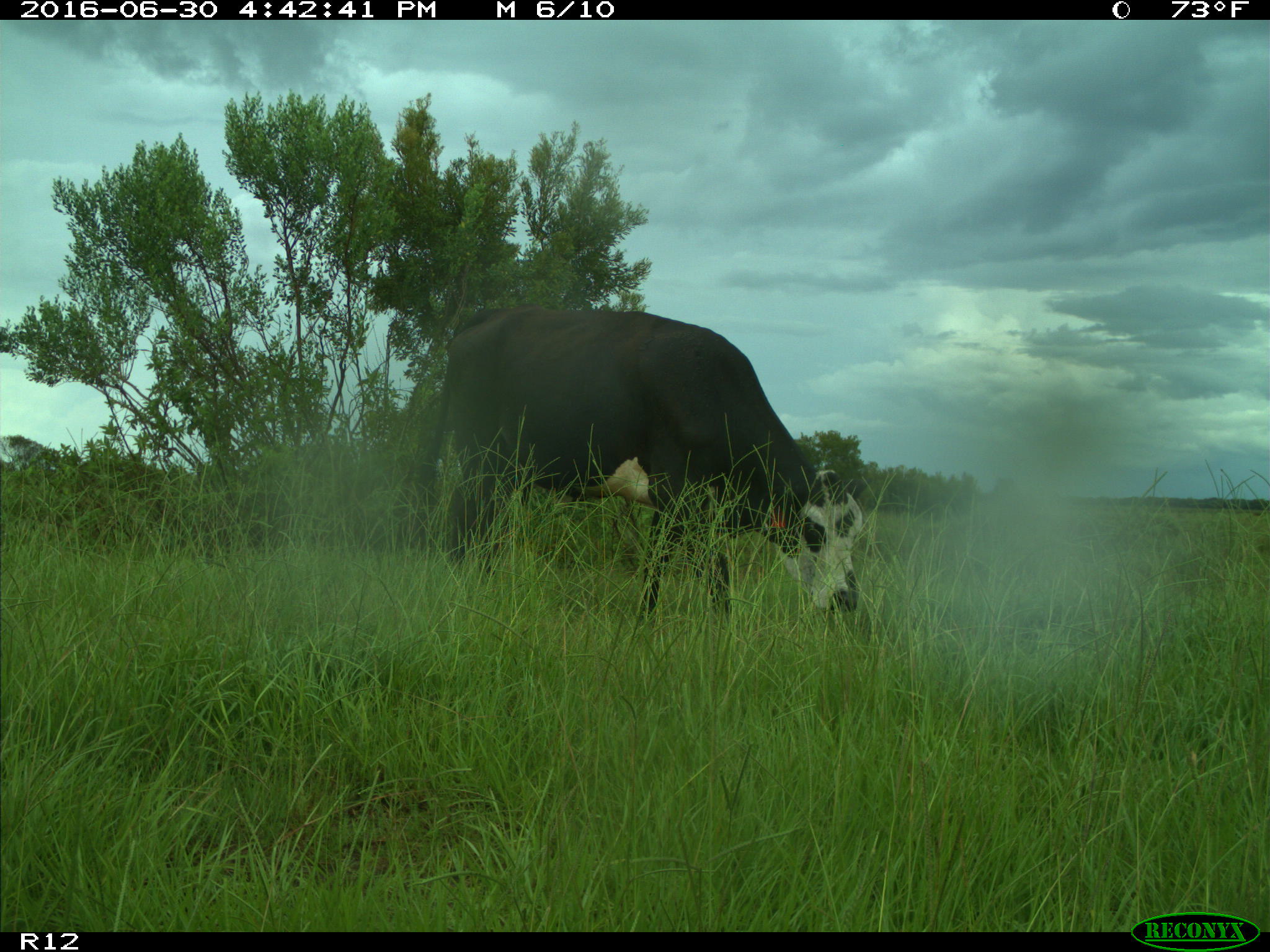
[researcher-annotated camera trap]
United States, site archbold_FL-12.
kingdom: Animalia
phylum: Chordata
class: Mammalia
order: Artiodactyla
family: Bovidae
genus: Bos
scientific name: Bos taurus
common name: domestic cow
Bos taurus (domestic cow).